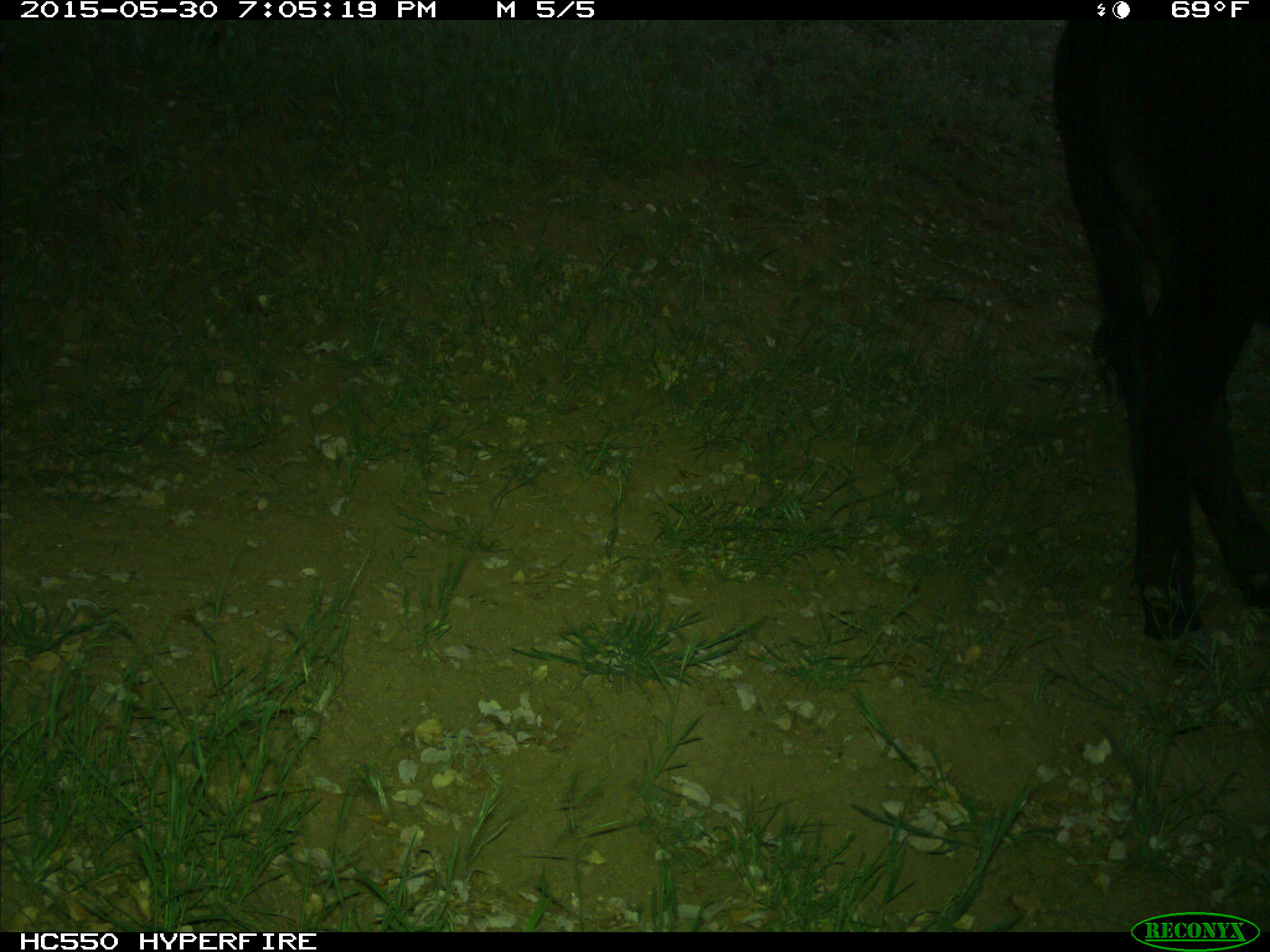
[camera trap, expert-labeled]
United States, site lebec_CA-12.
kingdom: Animalia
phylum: Chordata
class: Mammalia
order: Artiodactyla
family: Bovidae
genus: Bos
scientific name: Bos taurus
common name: domestic cow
Bos taurus (domestic cow).